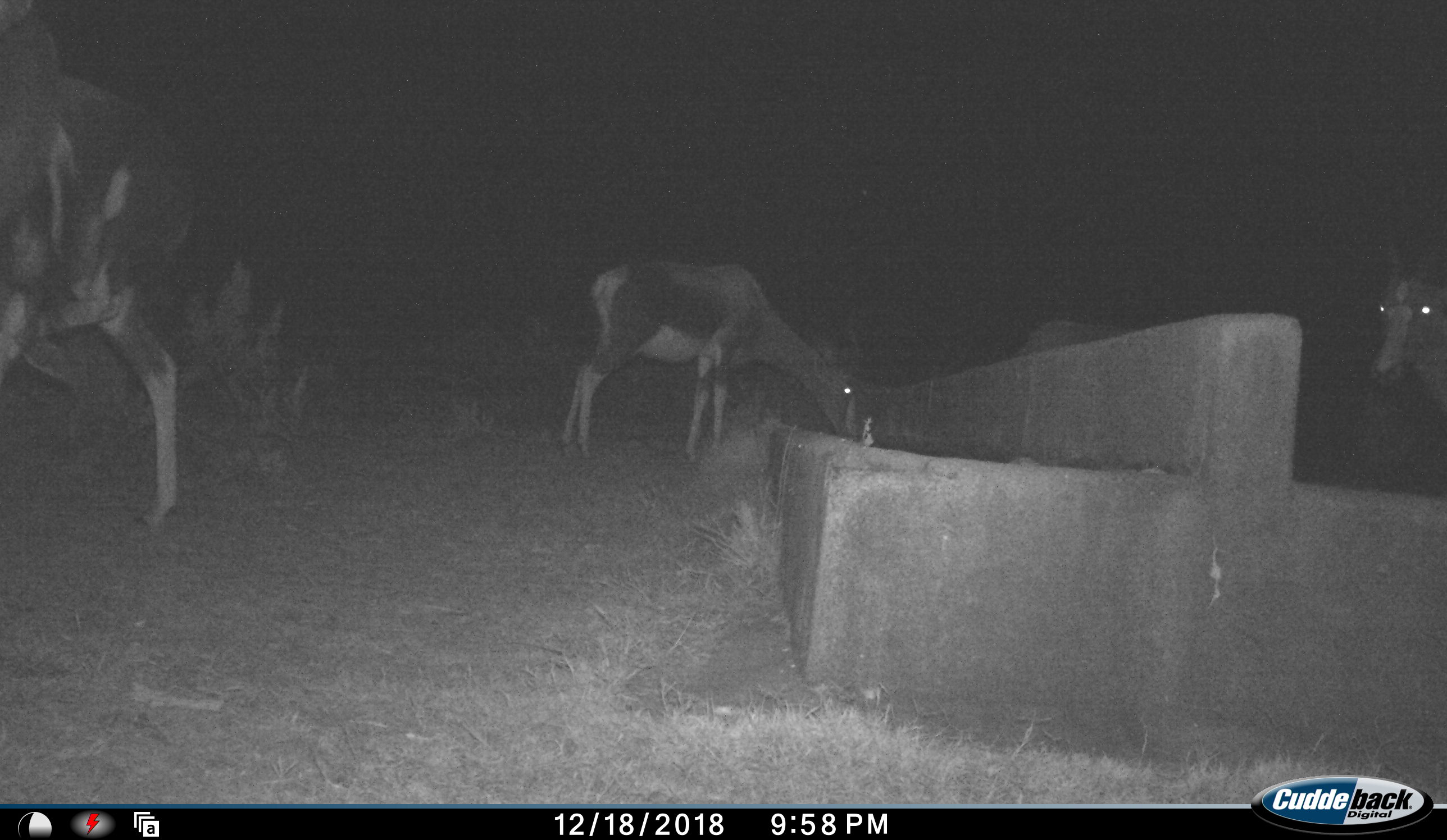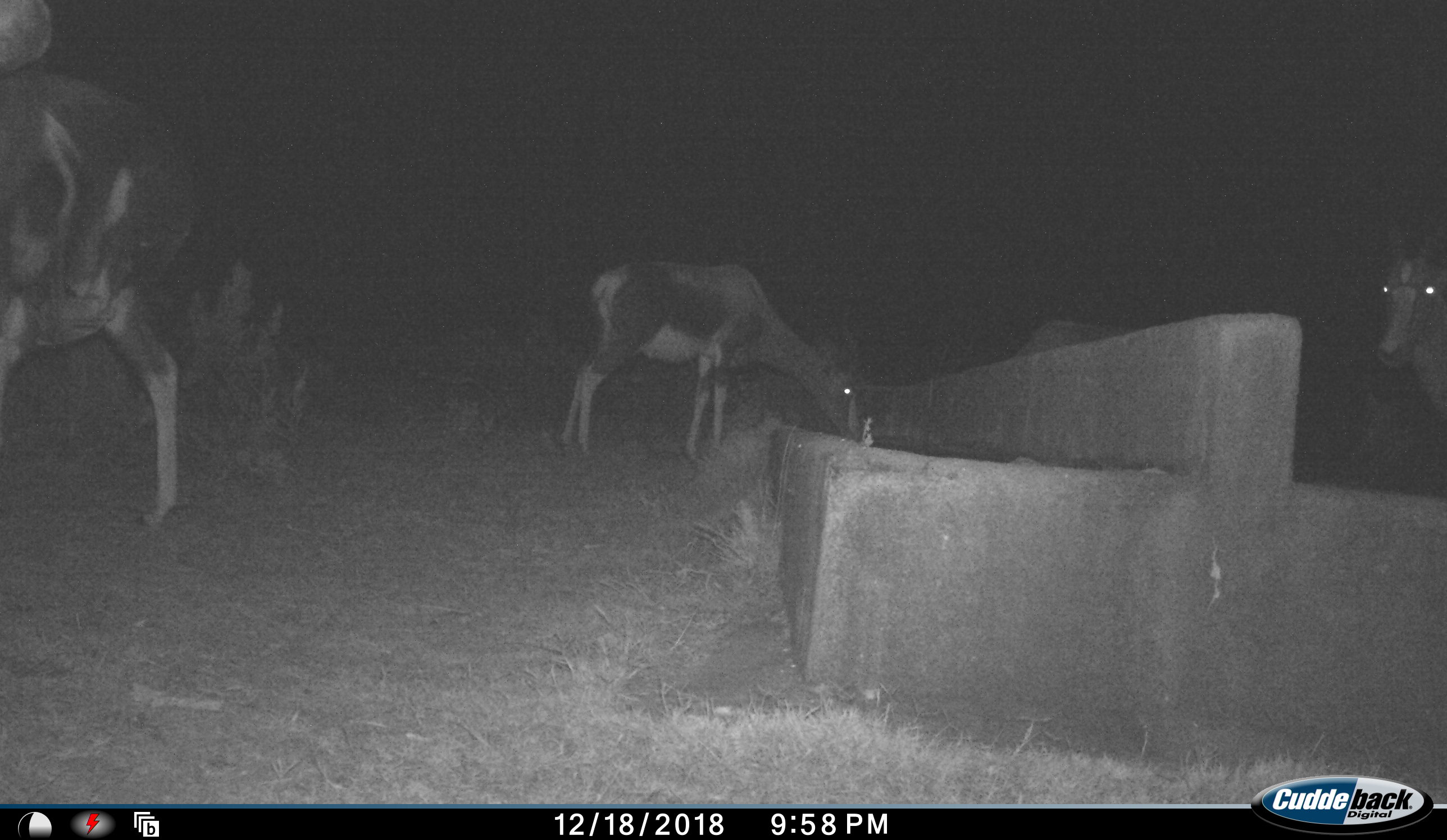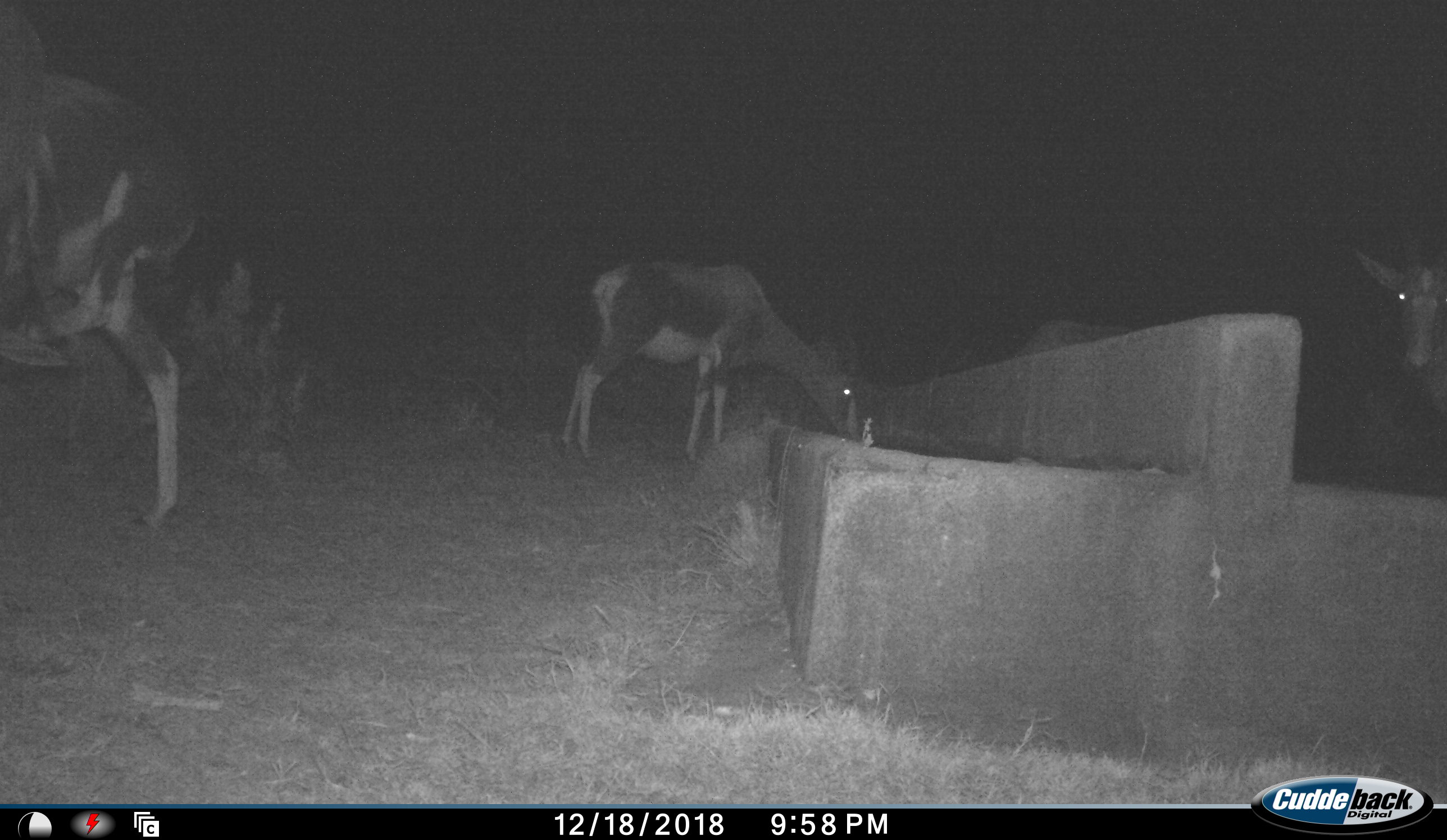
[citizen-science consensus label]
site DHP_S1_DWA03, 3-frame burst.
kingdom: Animalia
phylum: Chordata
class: Mammalia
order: Artiodactyla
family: Bovidae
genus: Damaliscus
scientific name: Damaliscus pygargus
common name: bontebok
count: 4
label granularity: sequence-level